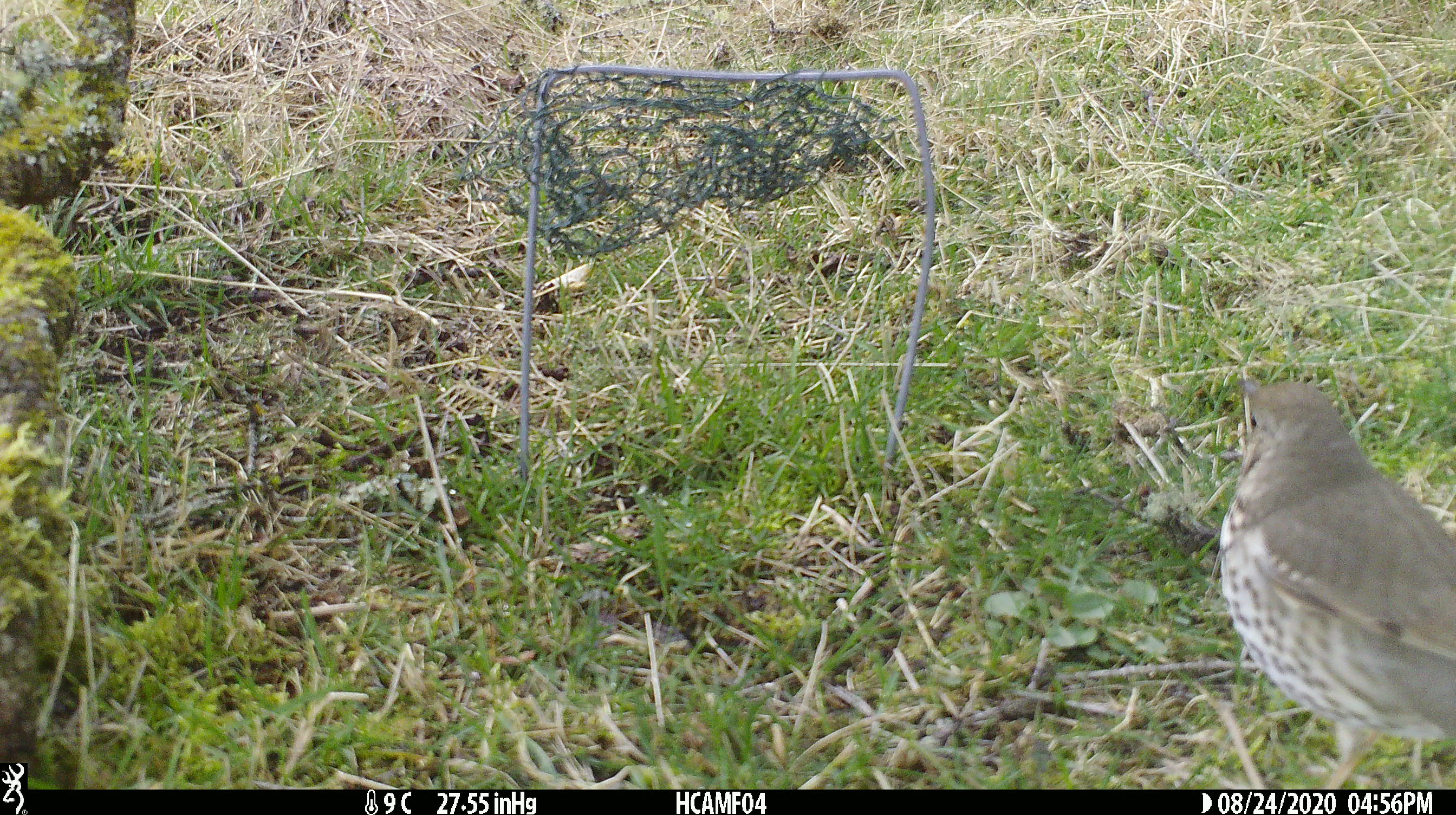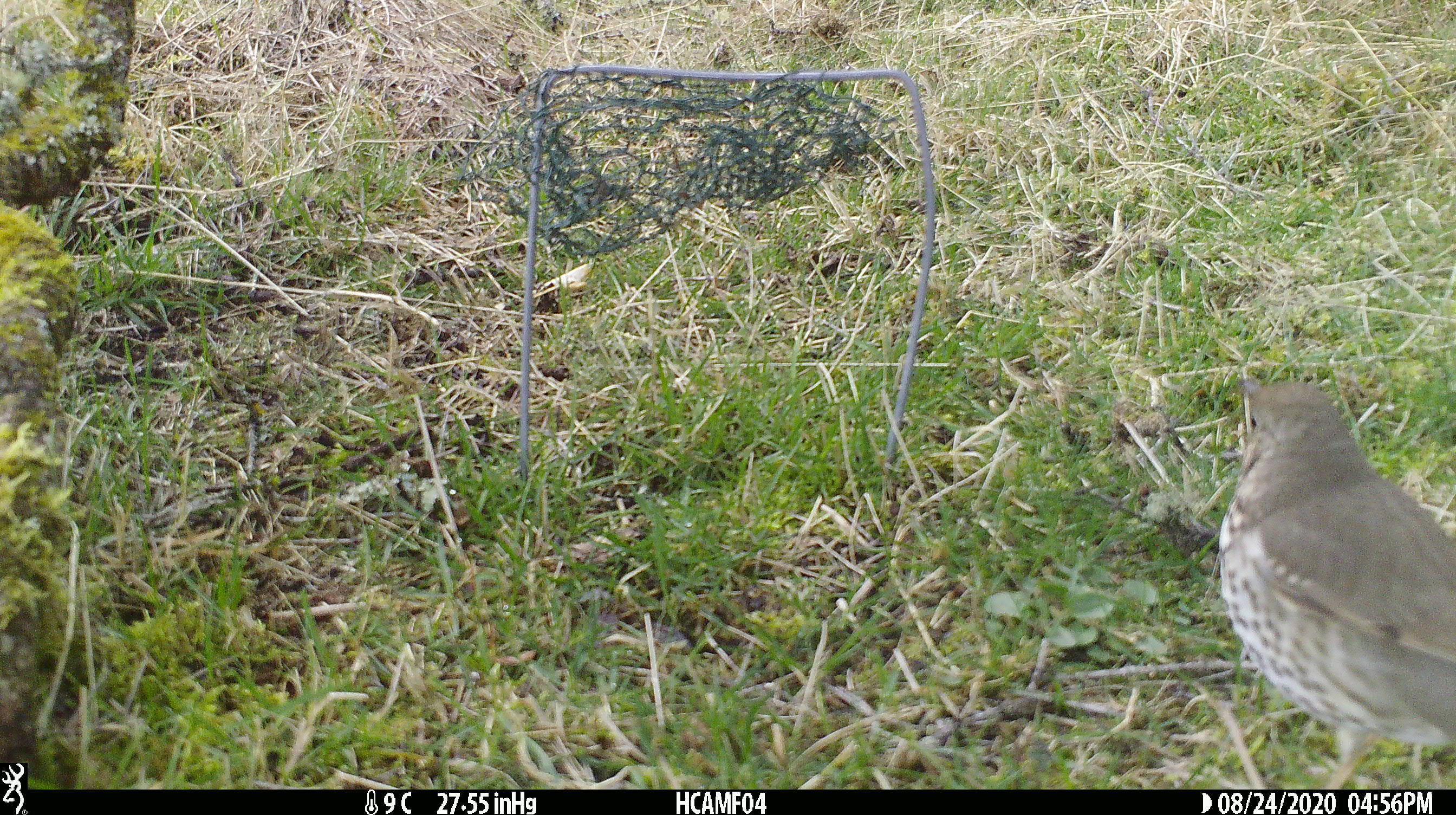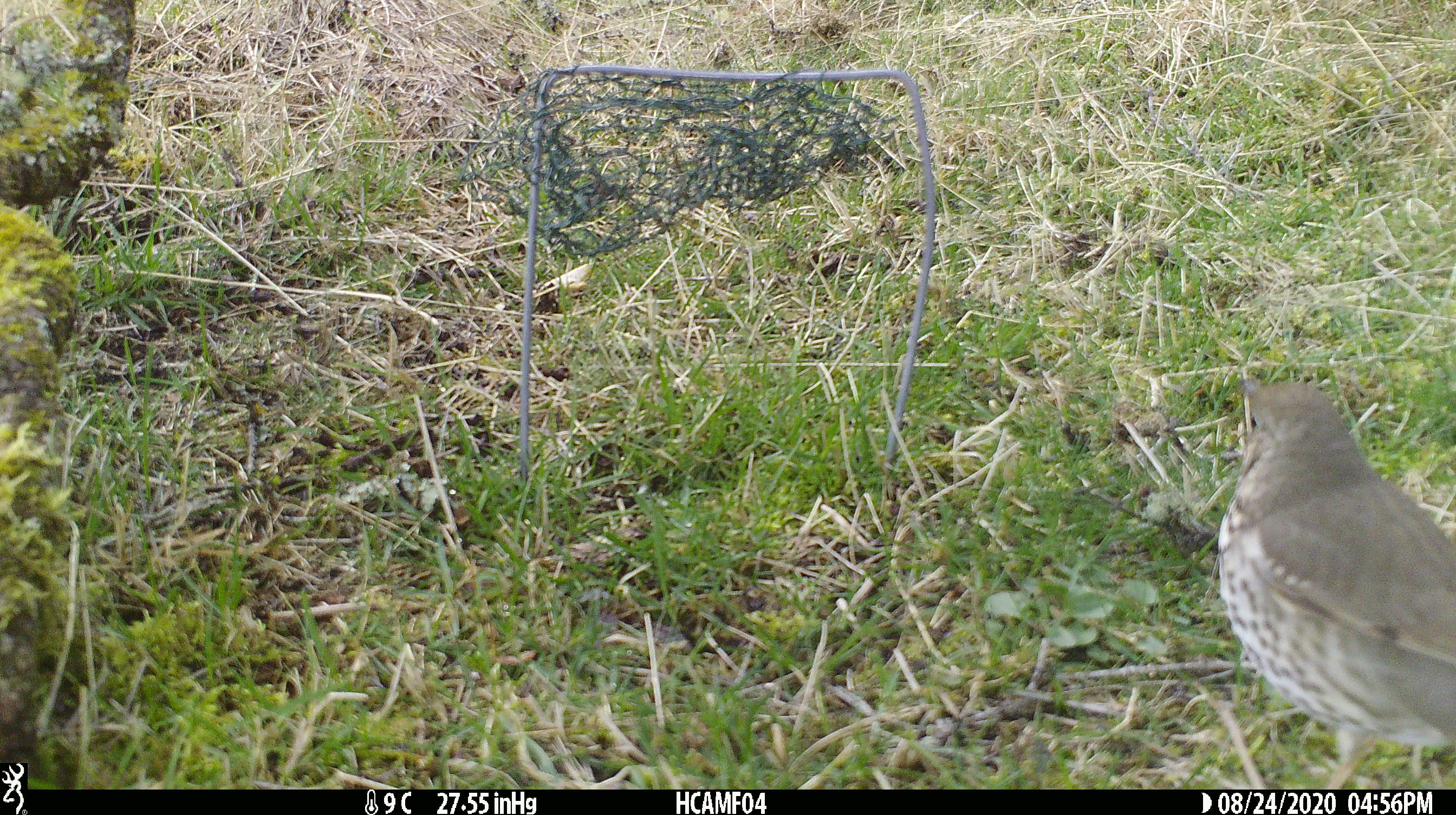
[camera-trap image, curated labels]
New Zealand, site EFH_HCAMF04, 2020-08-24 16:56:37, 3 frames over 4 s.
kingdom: Animalia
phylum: Chordata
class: Aves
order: Passeriformes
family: Turdidae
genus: Turdus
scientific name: Turdus philomelos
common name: song thrush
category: thrush